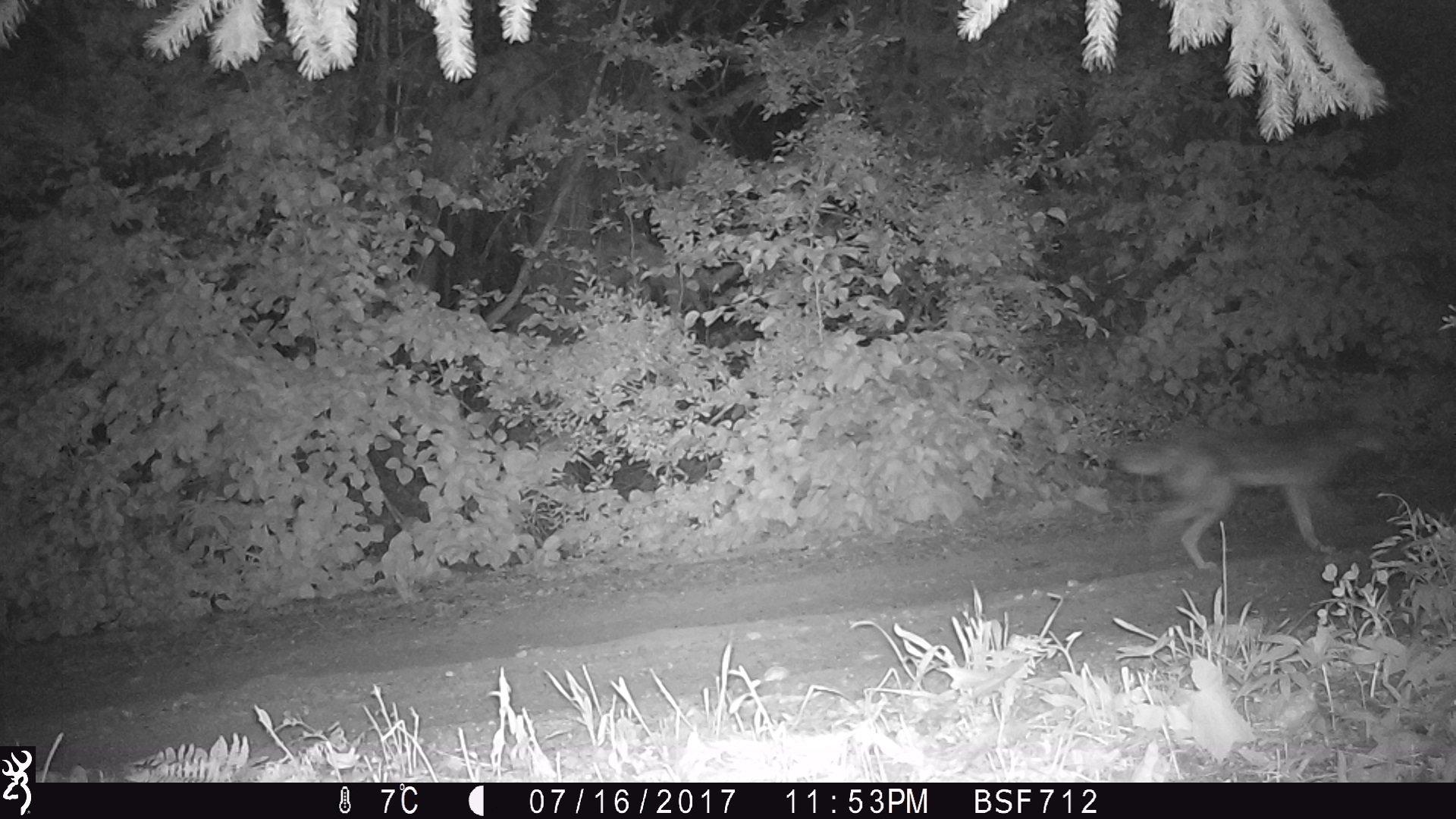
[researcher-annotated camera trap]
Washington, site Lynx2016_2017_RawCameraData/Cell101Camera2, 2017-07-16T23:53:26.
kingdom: Animalia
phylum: Chordata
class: Mammalia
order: Carnivora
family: Canidae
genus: Canis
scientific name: Canis latrans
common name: coyote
Canis latrans (coyote). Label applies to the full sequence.